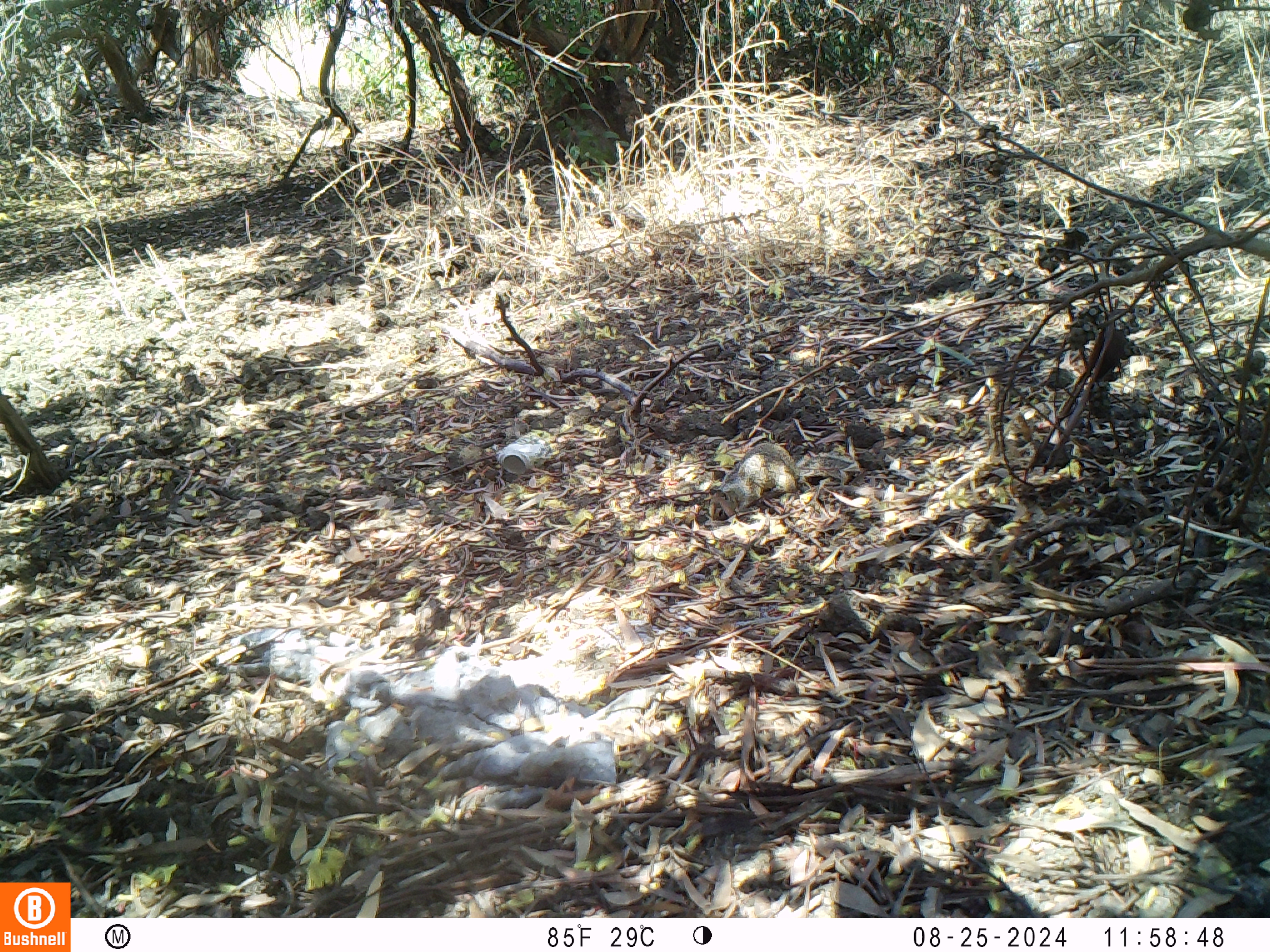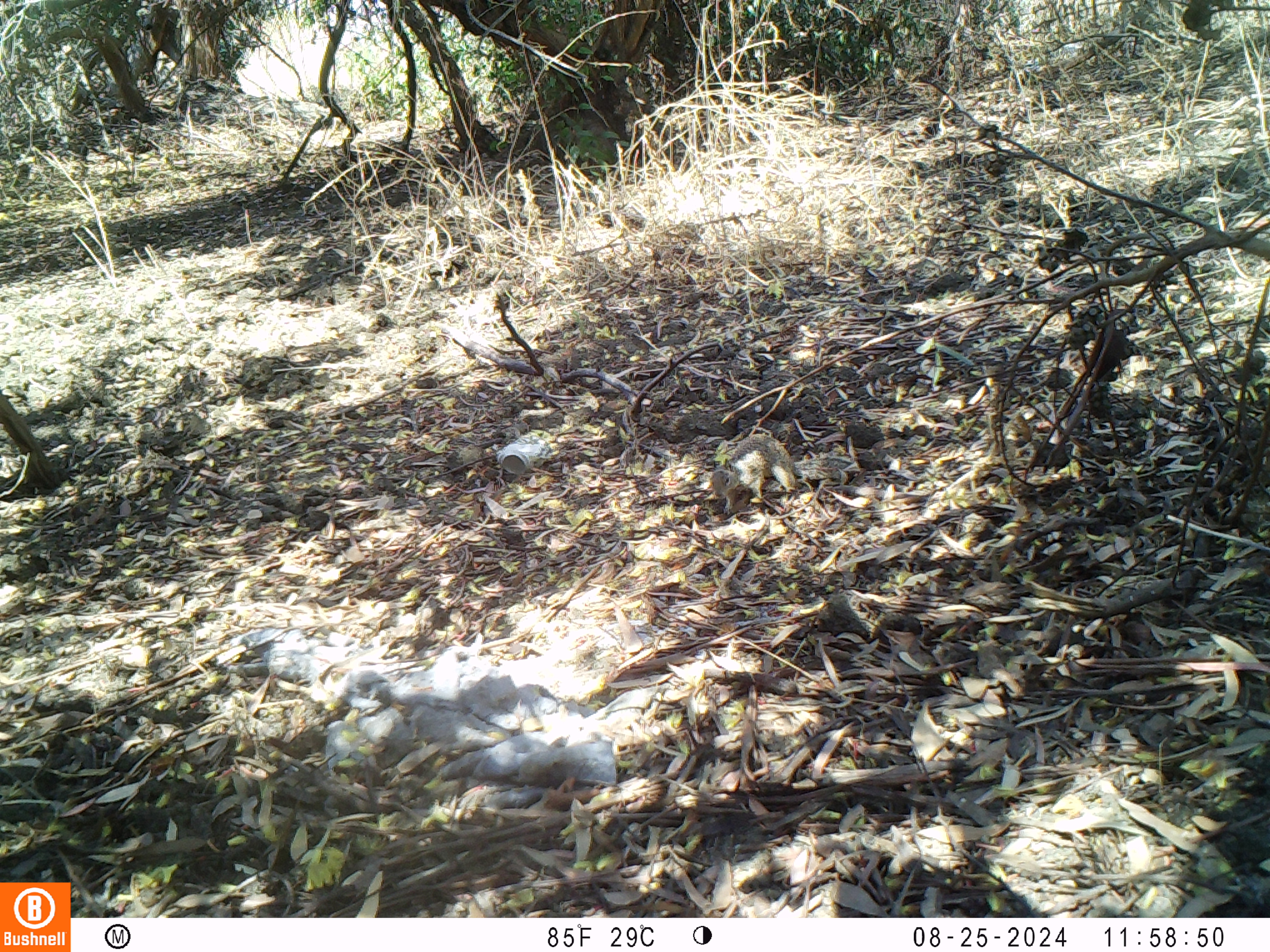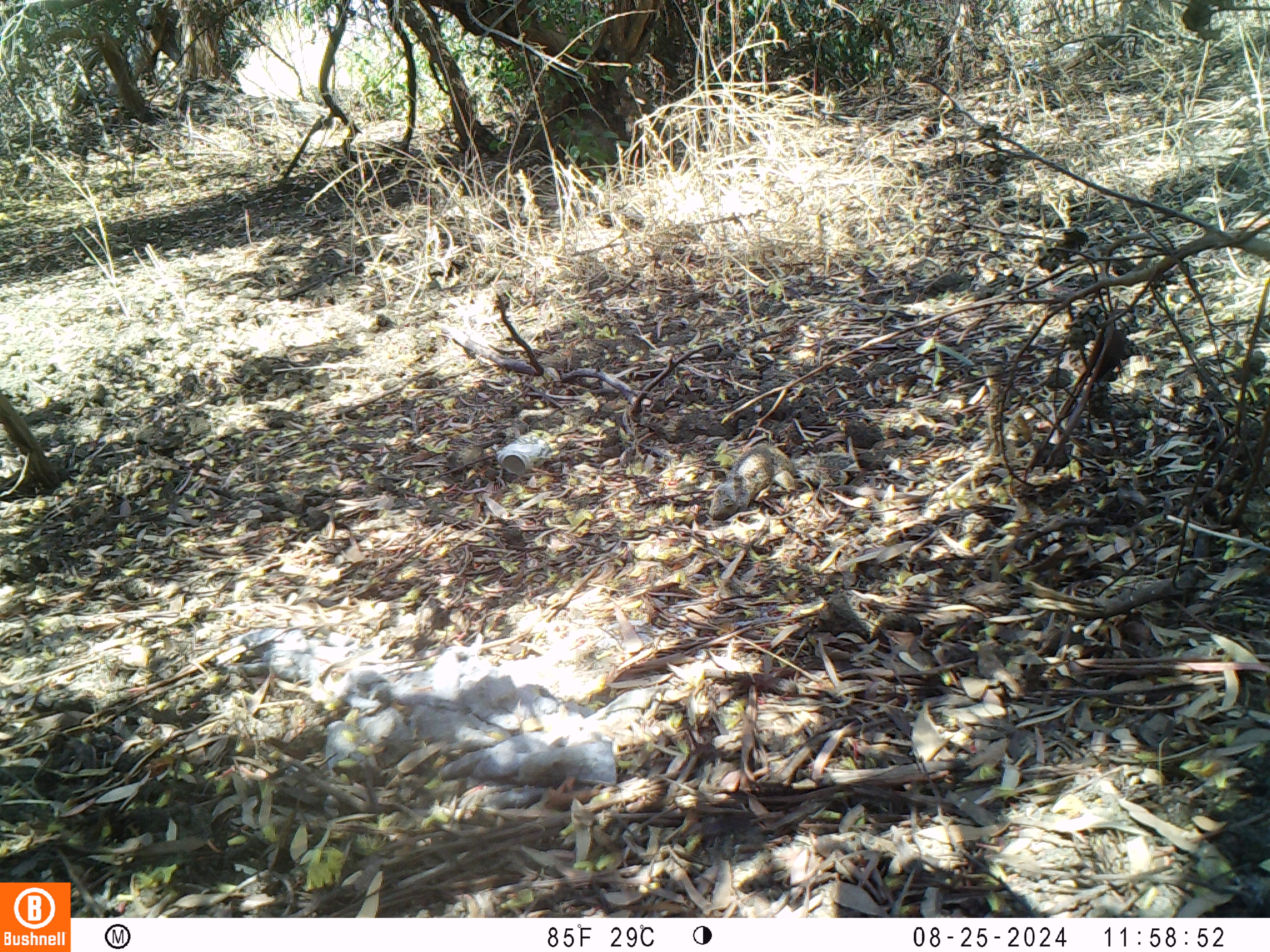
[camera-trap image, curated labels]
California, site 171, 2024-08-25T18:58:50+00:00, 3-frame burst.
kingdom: Animalia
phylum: Chordata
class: Mammalia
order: Rodentia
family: Sciuridae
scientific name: Sciuridae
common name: squirrel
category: unknown squirrel